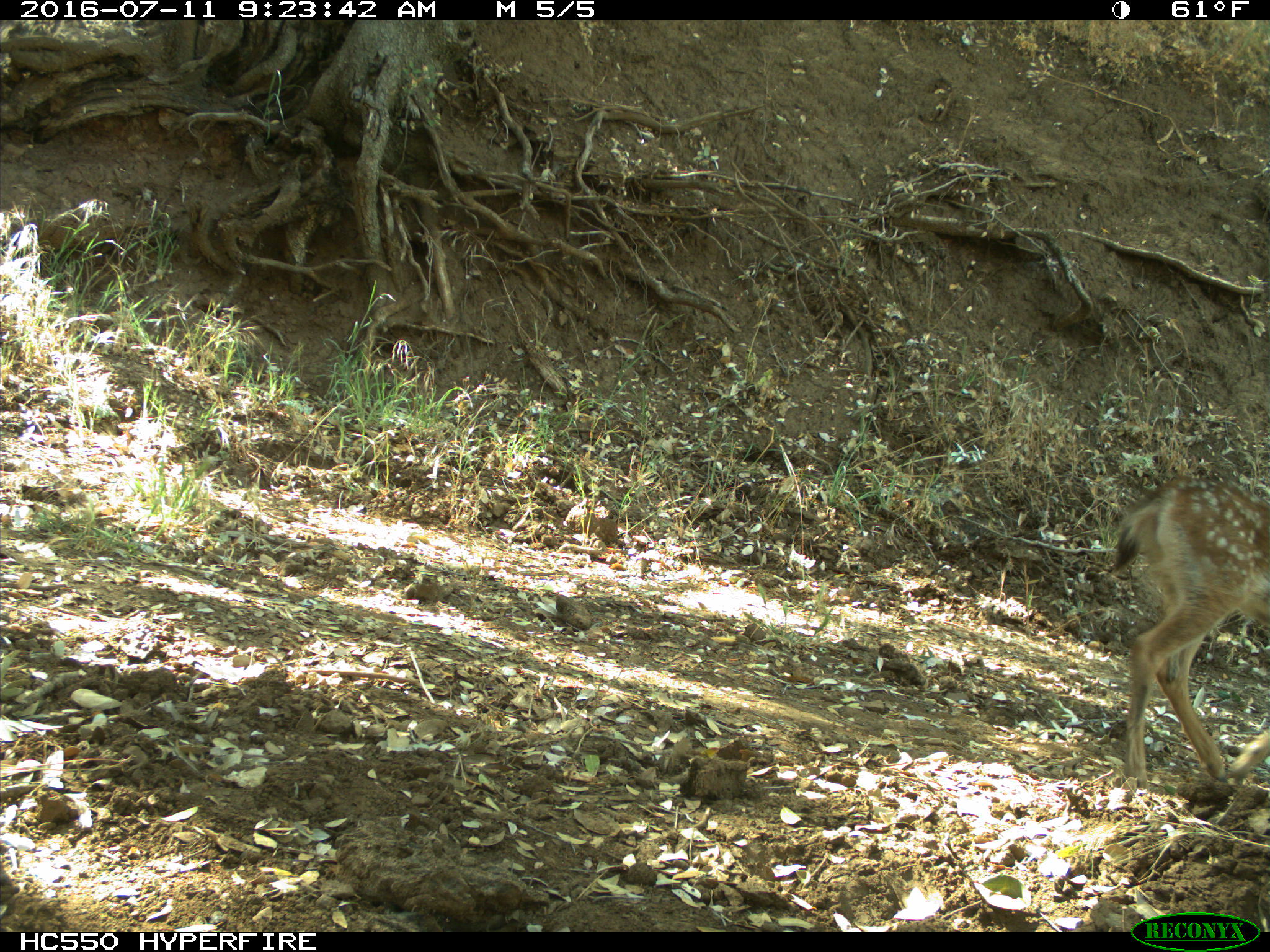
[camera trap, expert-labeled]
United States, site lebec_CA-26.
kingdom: Animalia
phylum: Chordata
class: Mammalia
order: Artiodactyla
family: Cervidae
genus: Odocoileus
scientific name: Odocoileus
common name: deer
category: unidentified deer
Unidentified deer (deer) (Odocoileus).